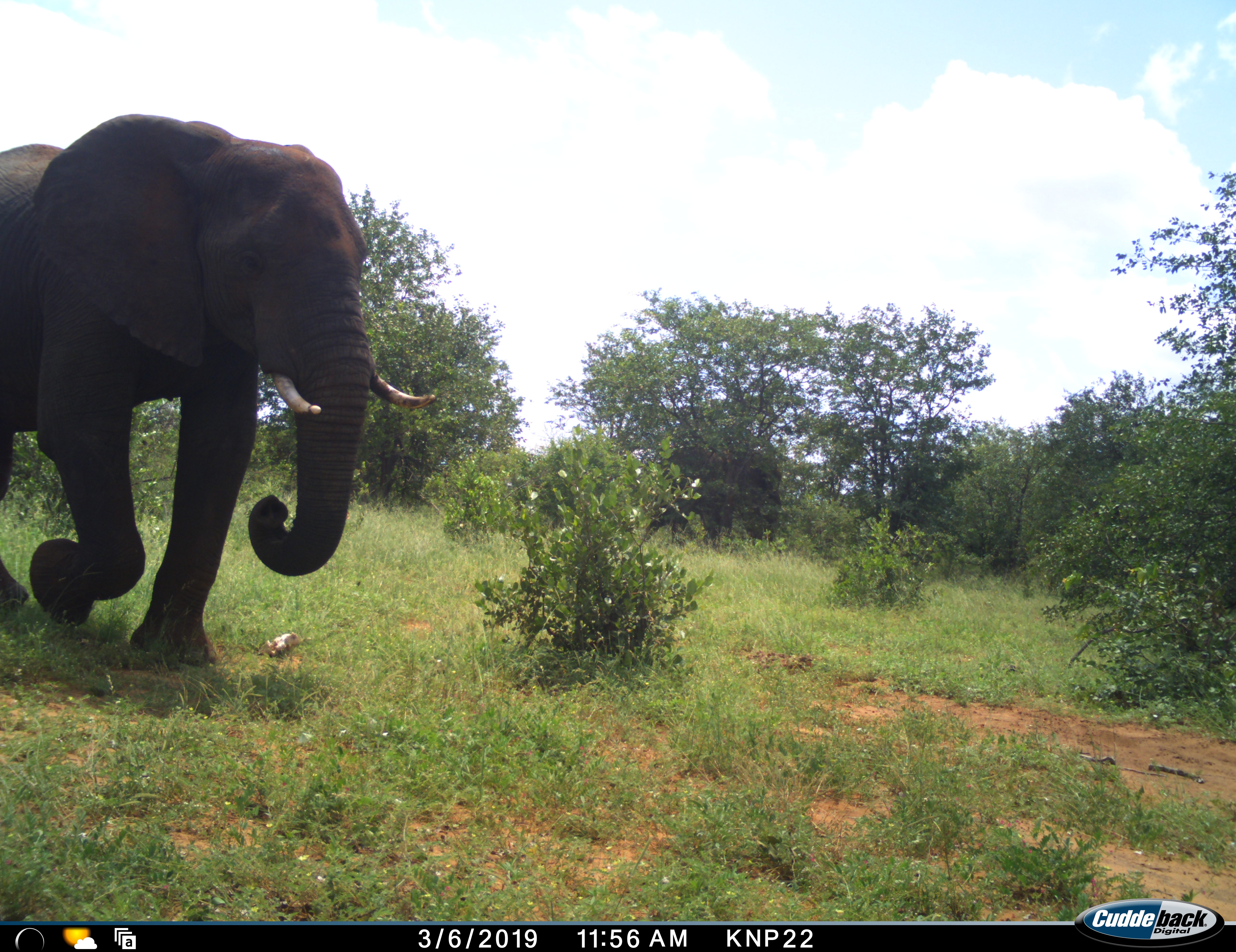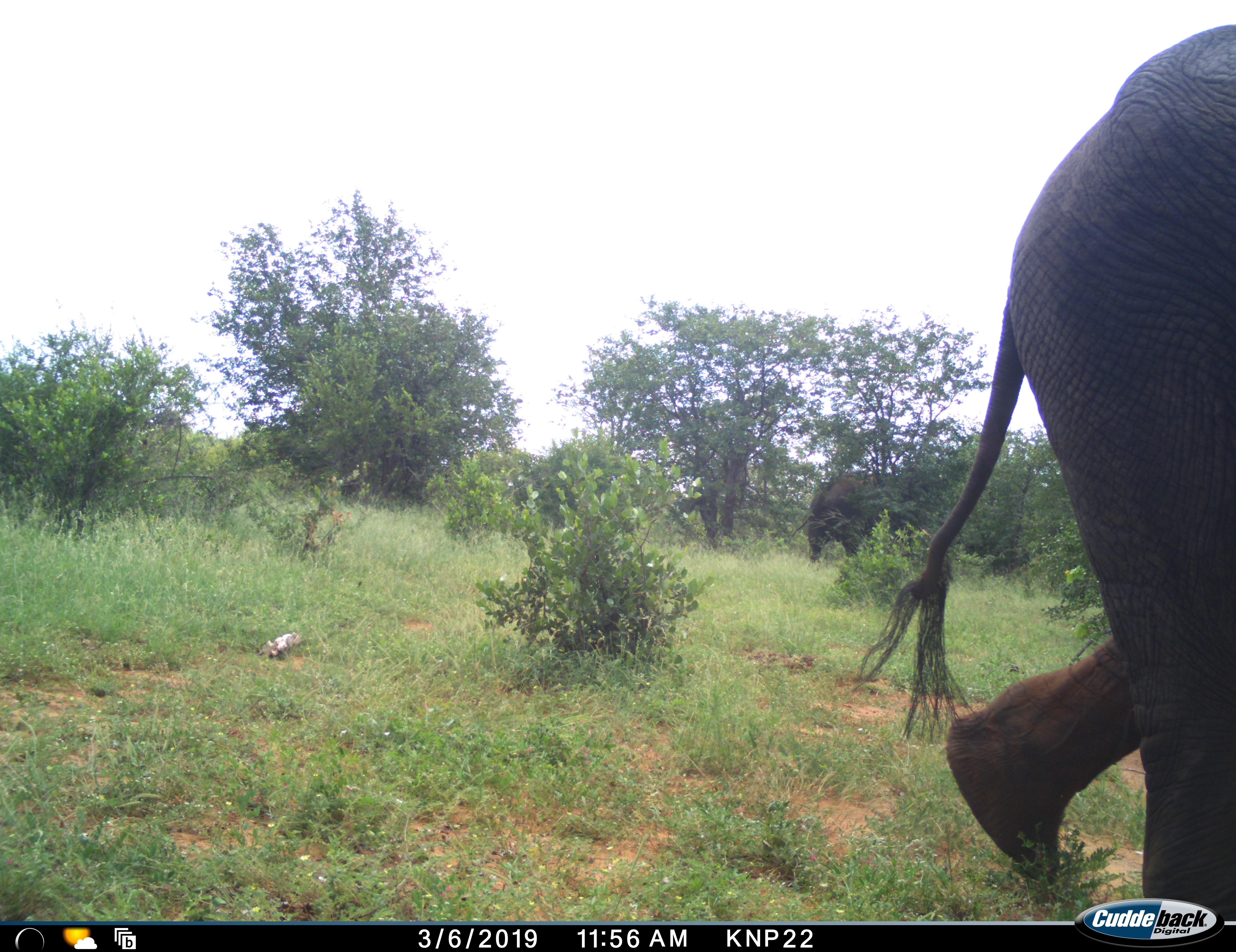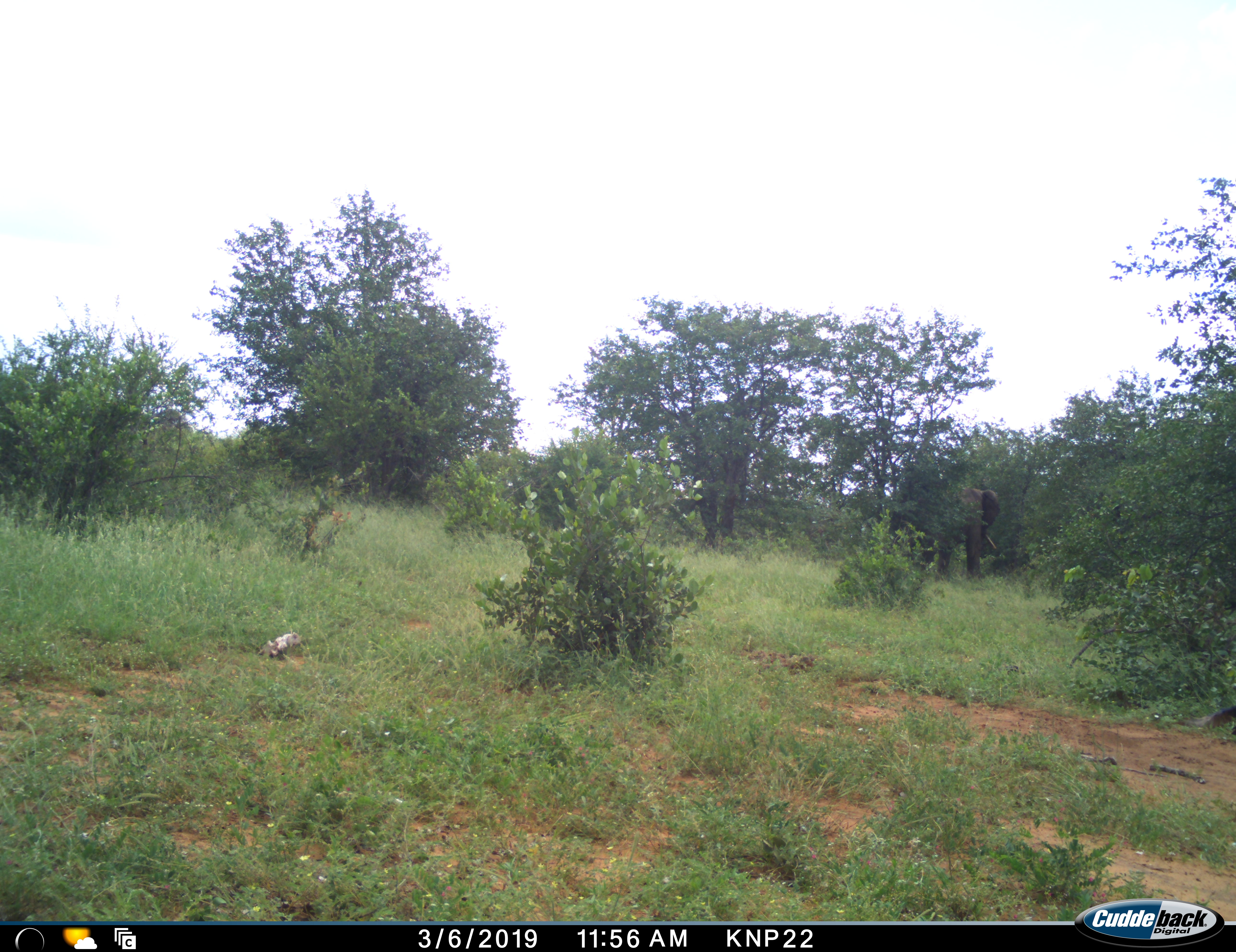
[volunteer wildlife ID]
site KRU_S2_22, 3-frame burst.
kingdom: Animalia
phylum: Chordata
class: Mammalia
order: Proboscidea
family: Elephantidae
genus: Loxodonta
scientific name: Loxodonta africana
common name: african bush elephant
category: elephant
Elephant (african bush elephant) (Loxodonta africana), count 2. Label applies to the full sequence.